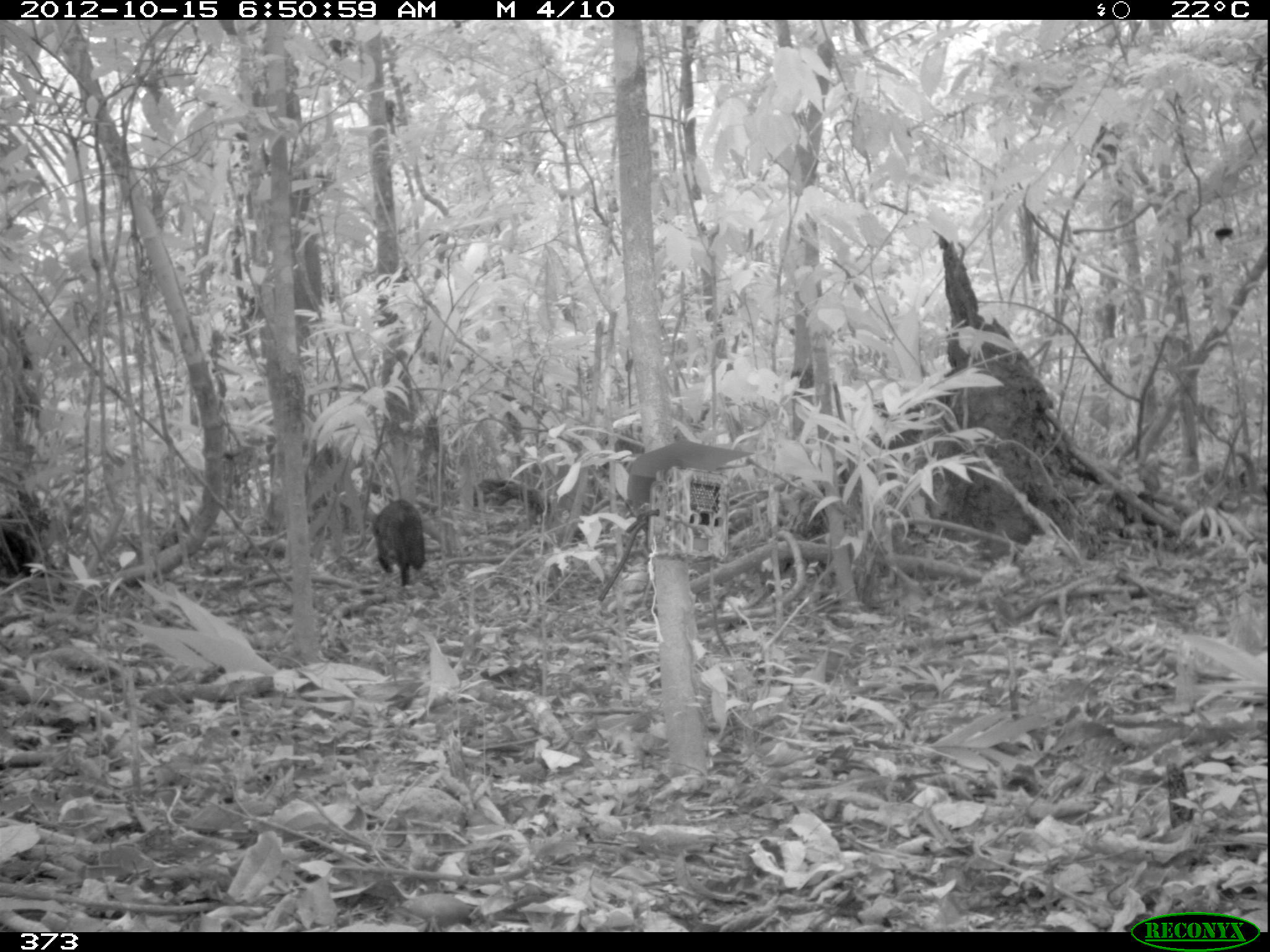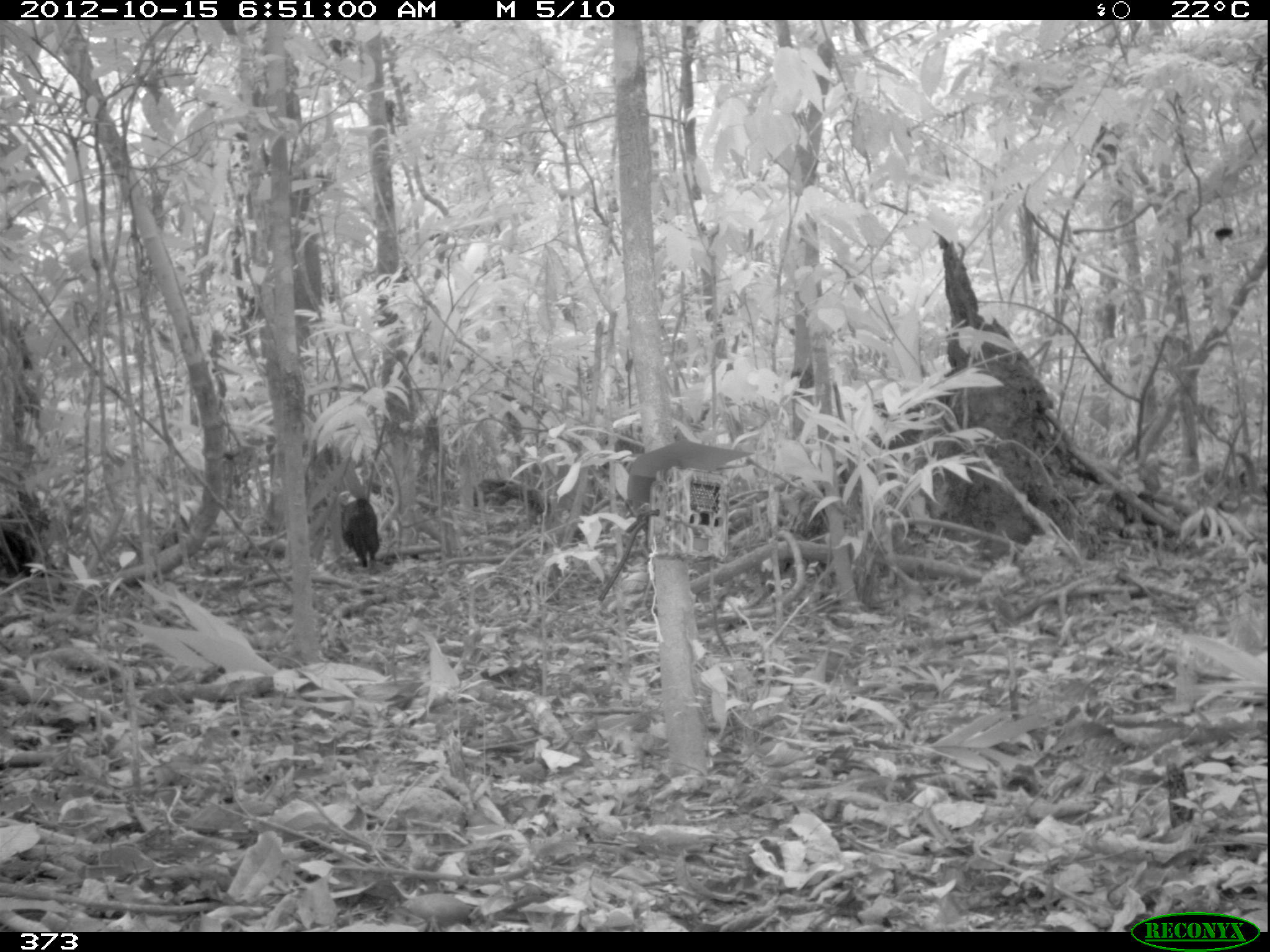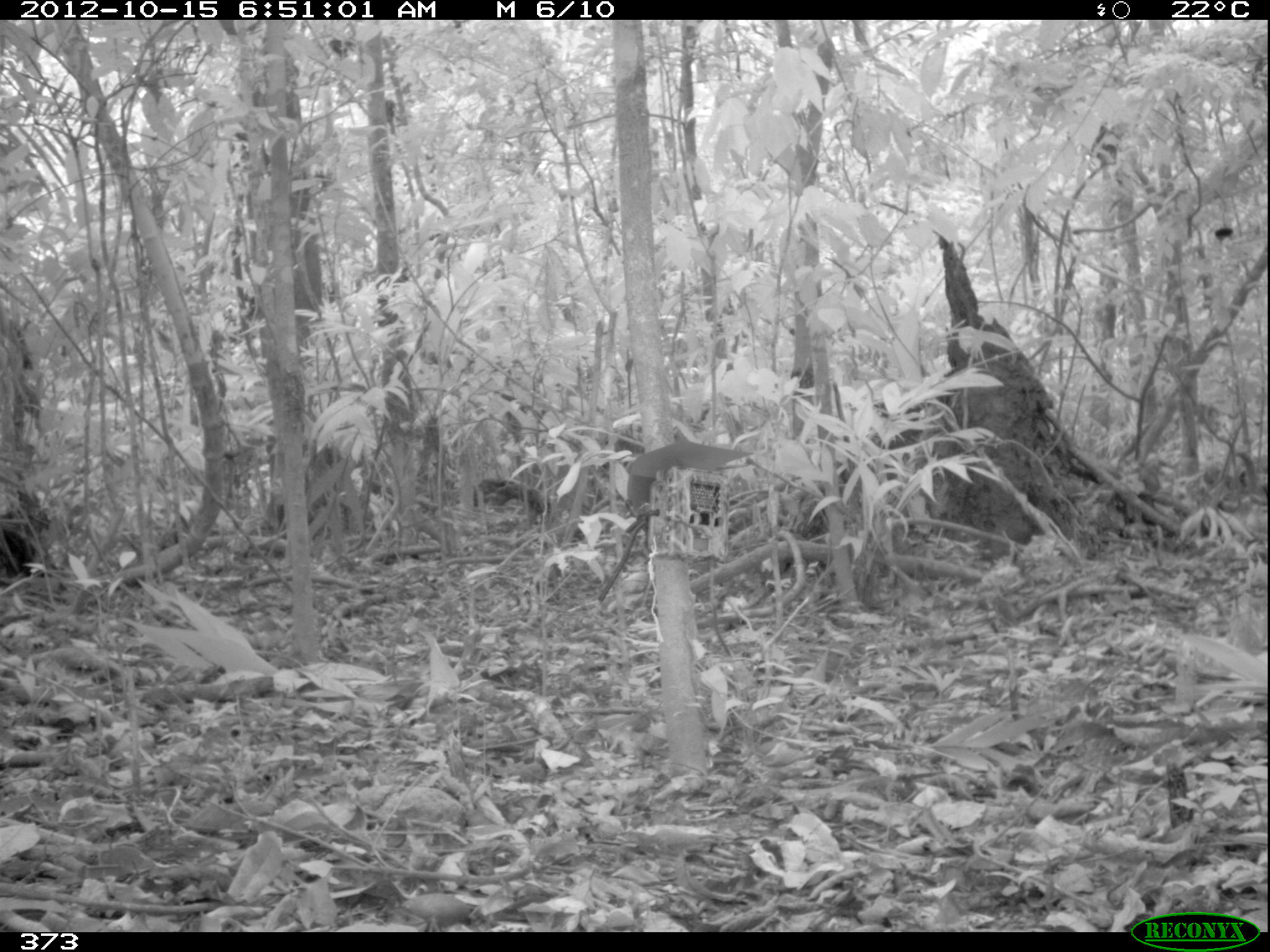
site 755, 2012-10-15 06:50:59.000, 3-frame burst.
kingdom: Animalia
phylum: Chordata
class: Mammalia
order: Carnivora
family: Canidae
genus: Atelocynus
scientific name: Atelocynus microtis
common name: short-eared dog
Atelocynus microtis (short-eared dog).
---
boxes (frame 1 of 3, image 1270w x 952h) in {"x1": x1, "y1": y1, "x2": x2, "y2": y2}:
atelocynus microtis: {"x1": 371, "y1": 498, "x2": 426, "y2": 585}